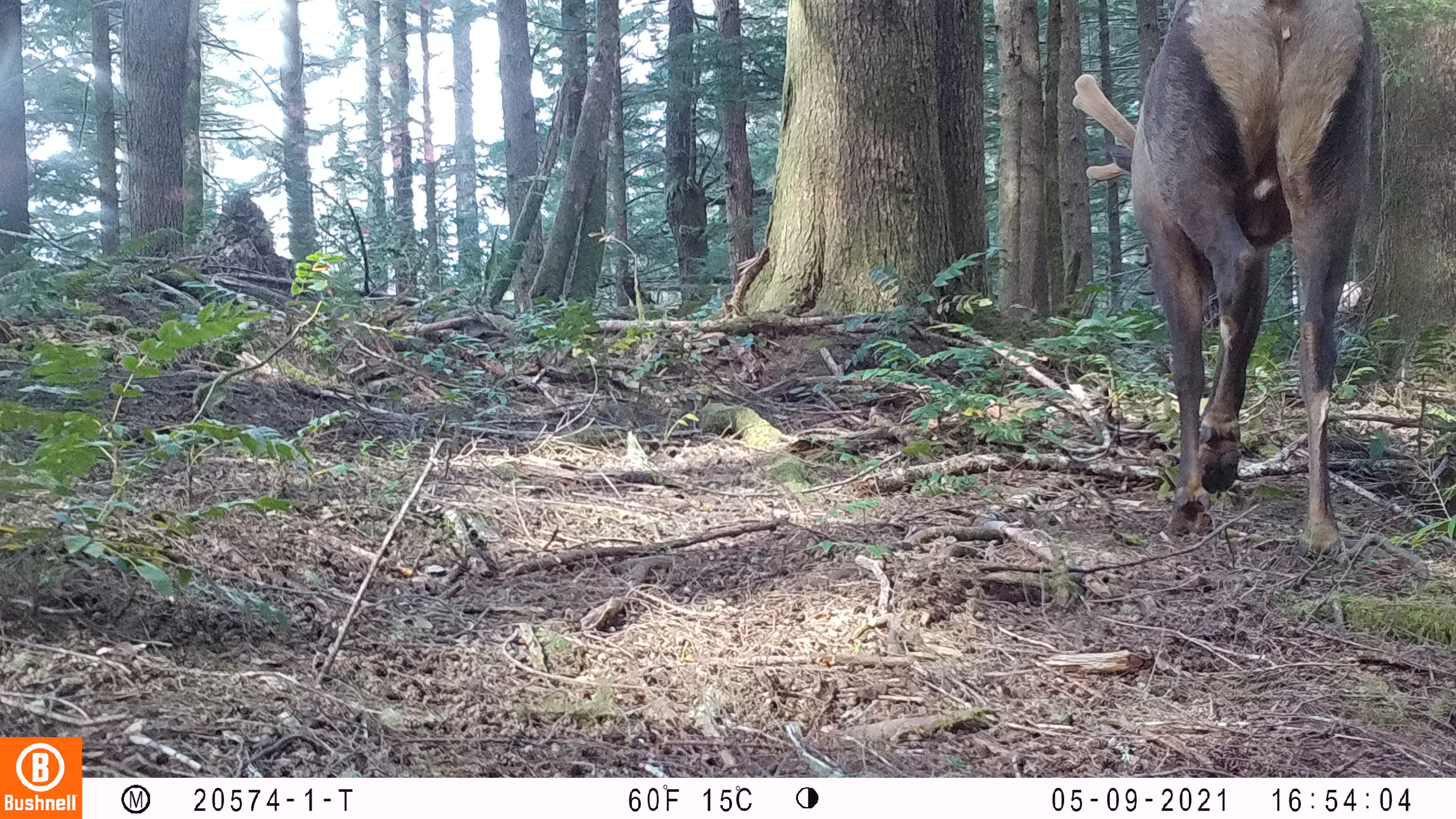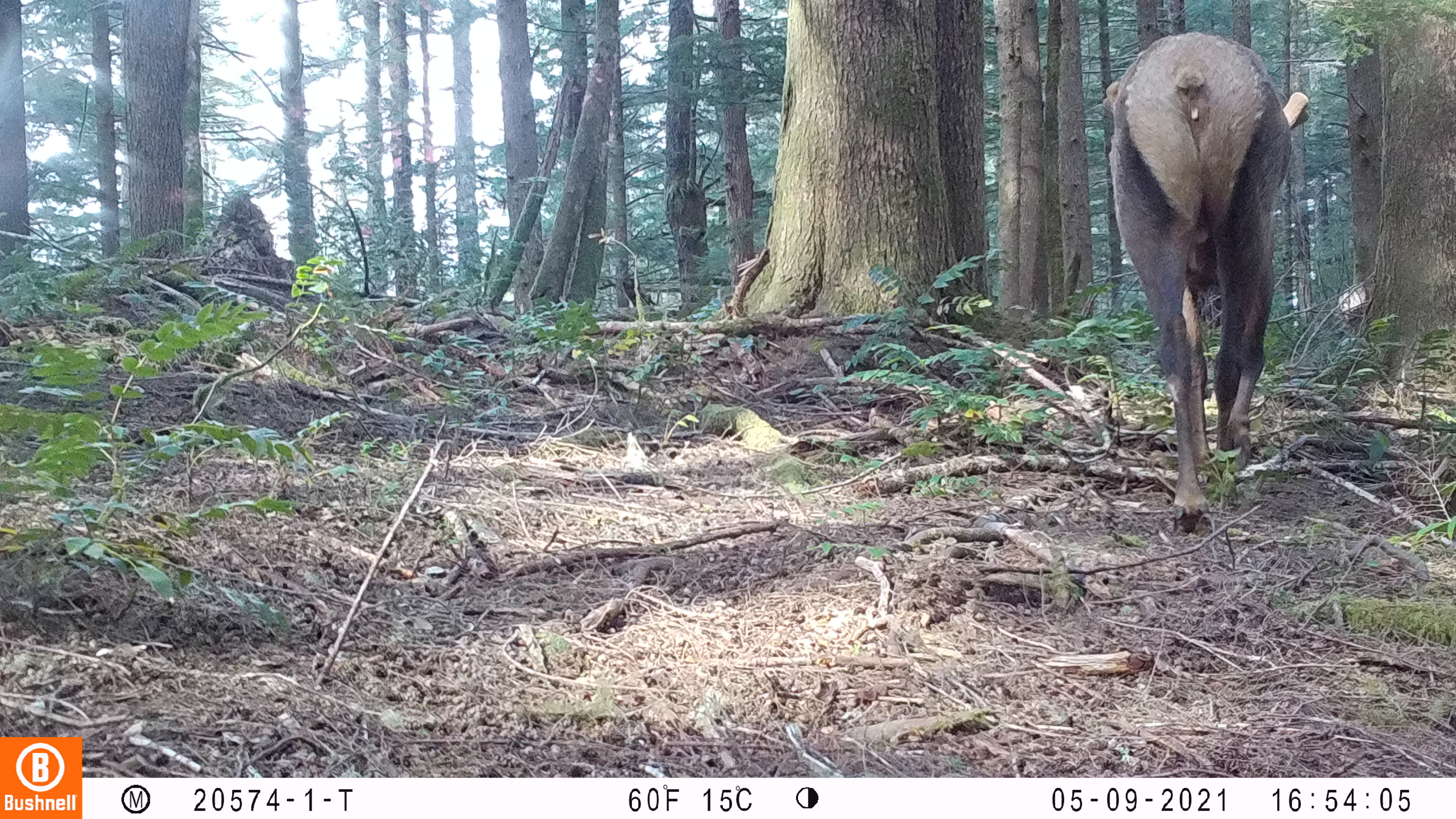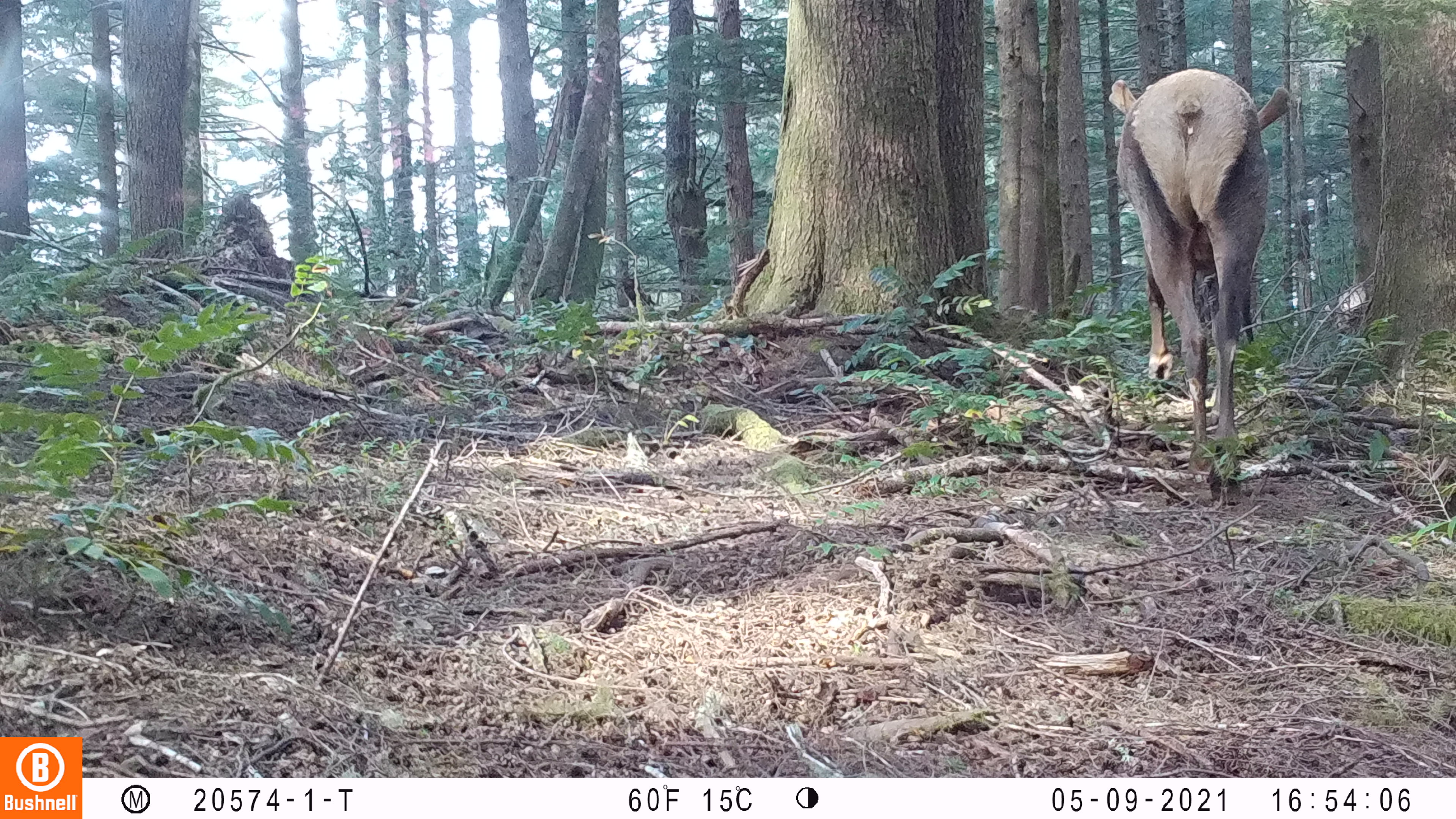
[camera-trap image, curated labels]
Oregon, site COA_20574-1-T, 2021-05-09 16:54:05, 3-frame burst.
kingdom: Animalia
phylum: Chordata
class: Mammalia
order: Artiodactyla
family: Cervidae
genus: Cervus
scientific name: Cervus canadensis roosevelti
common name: roosevelt elk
Roosevelt elk (Cervus canadensis roosevelti).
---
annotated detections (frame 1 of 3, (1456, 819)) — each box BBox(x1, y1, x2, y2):
roosevelt elk: BBox(1060, 0, 1389, 575)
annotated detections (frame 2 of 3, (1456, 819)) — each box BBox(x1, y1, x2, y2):
roosevelt elk: BBox(1098, 29, 1316, 544)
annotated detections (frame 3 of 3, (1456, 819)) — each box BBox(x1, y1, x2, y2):
roosevelt elk: BBox(1097, 61, 1297, 512)